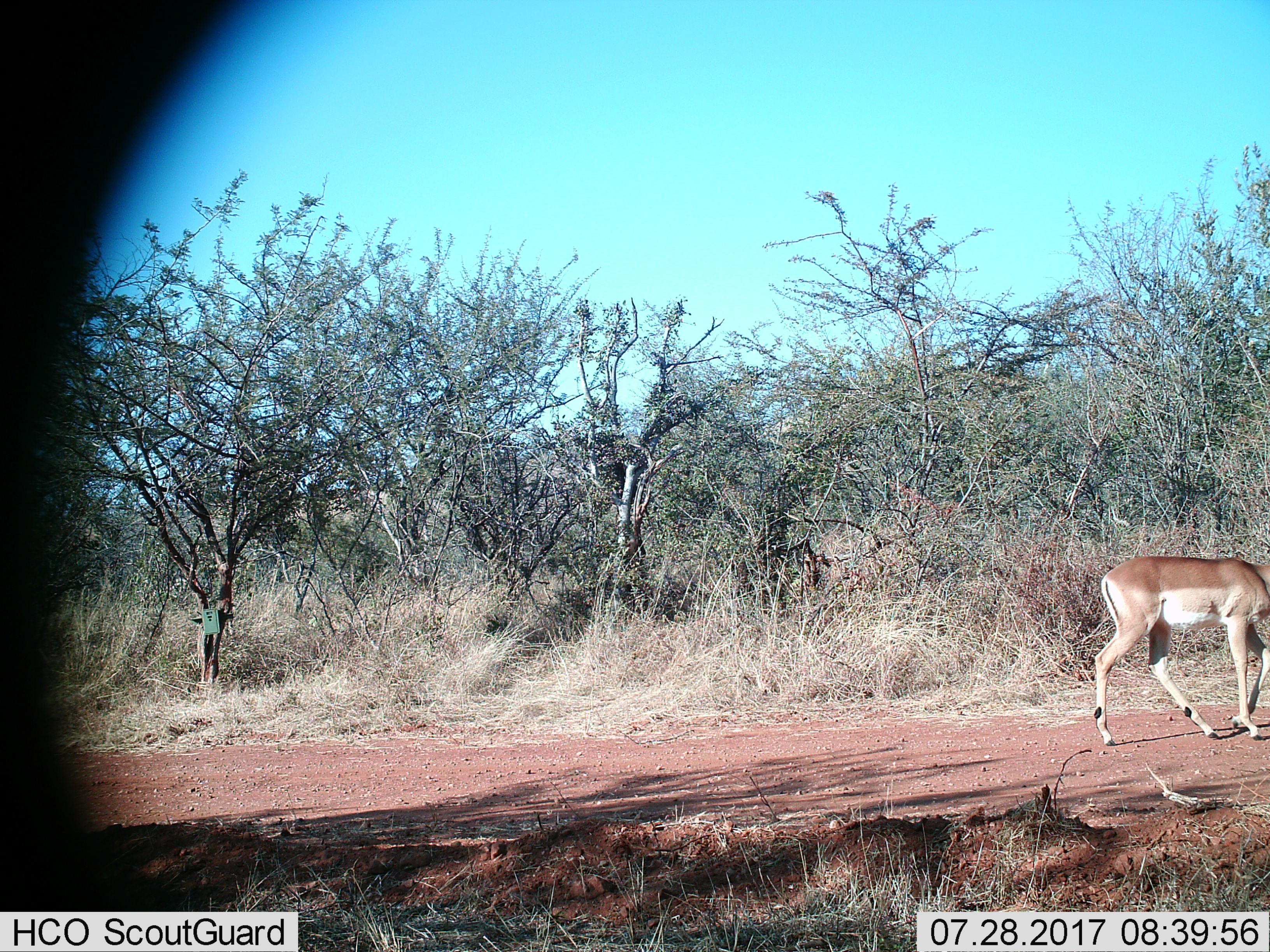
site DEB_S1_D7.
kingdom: Animalia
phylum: Chordata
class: Mammalia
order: Artiodactyla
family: Bovidae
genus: Aepyceros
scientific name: Aepyceros melampus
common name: impala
Impala (Aepyceros melampus), count 1. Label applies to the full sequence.